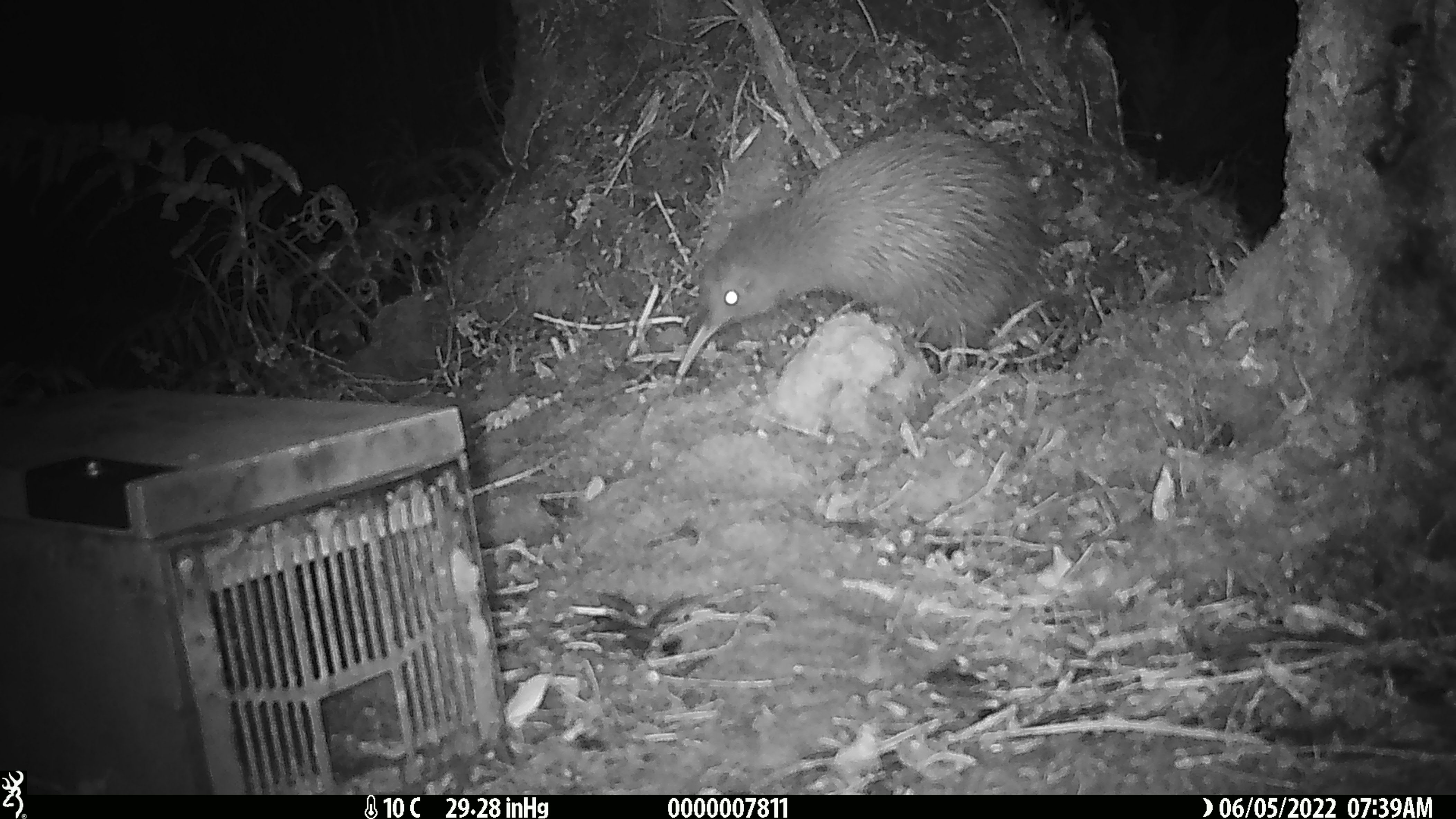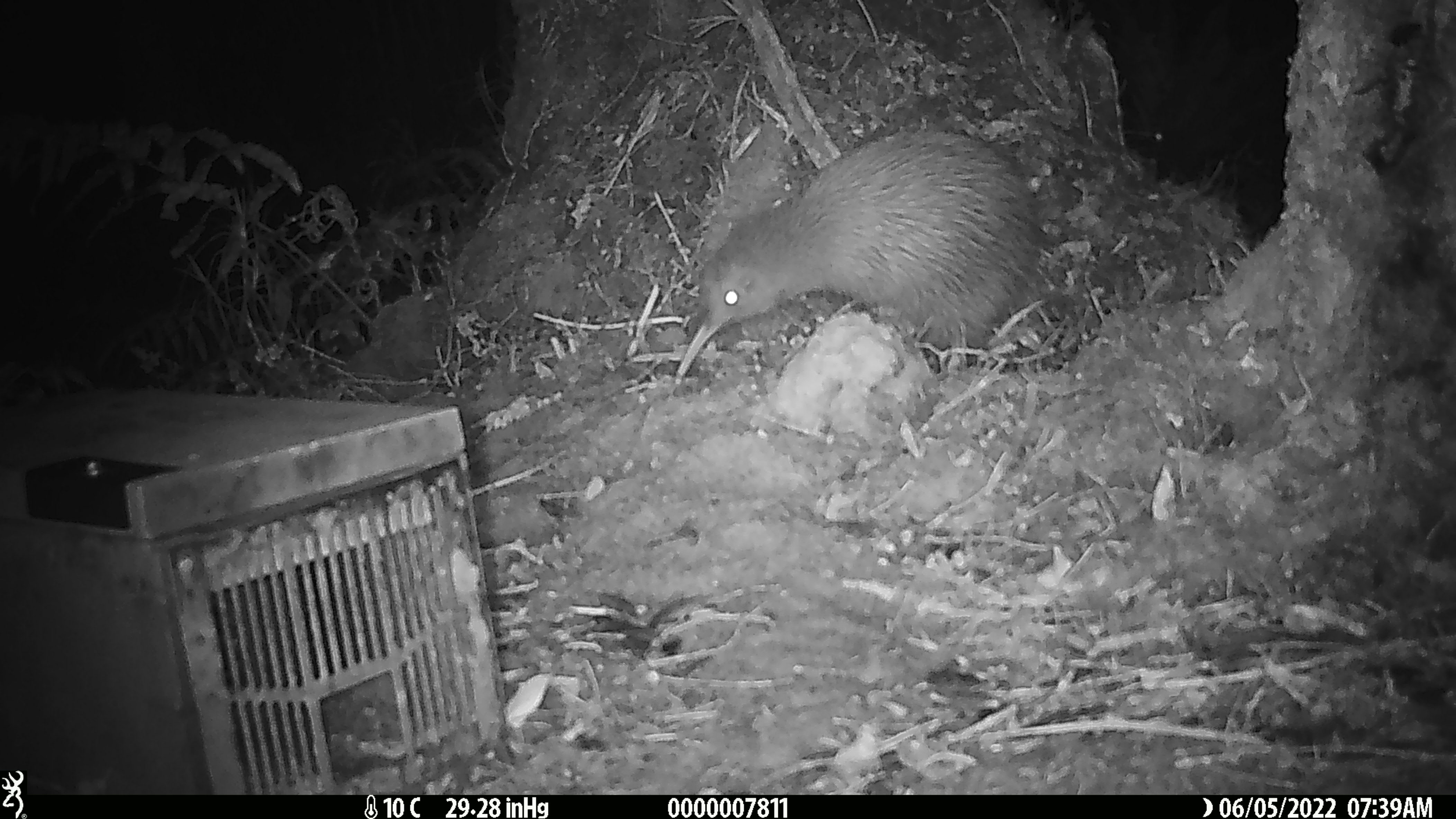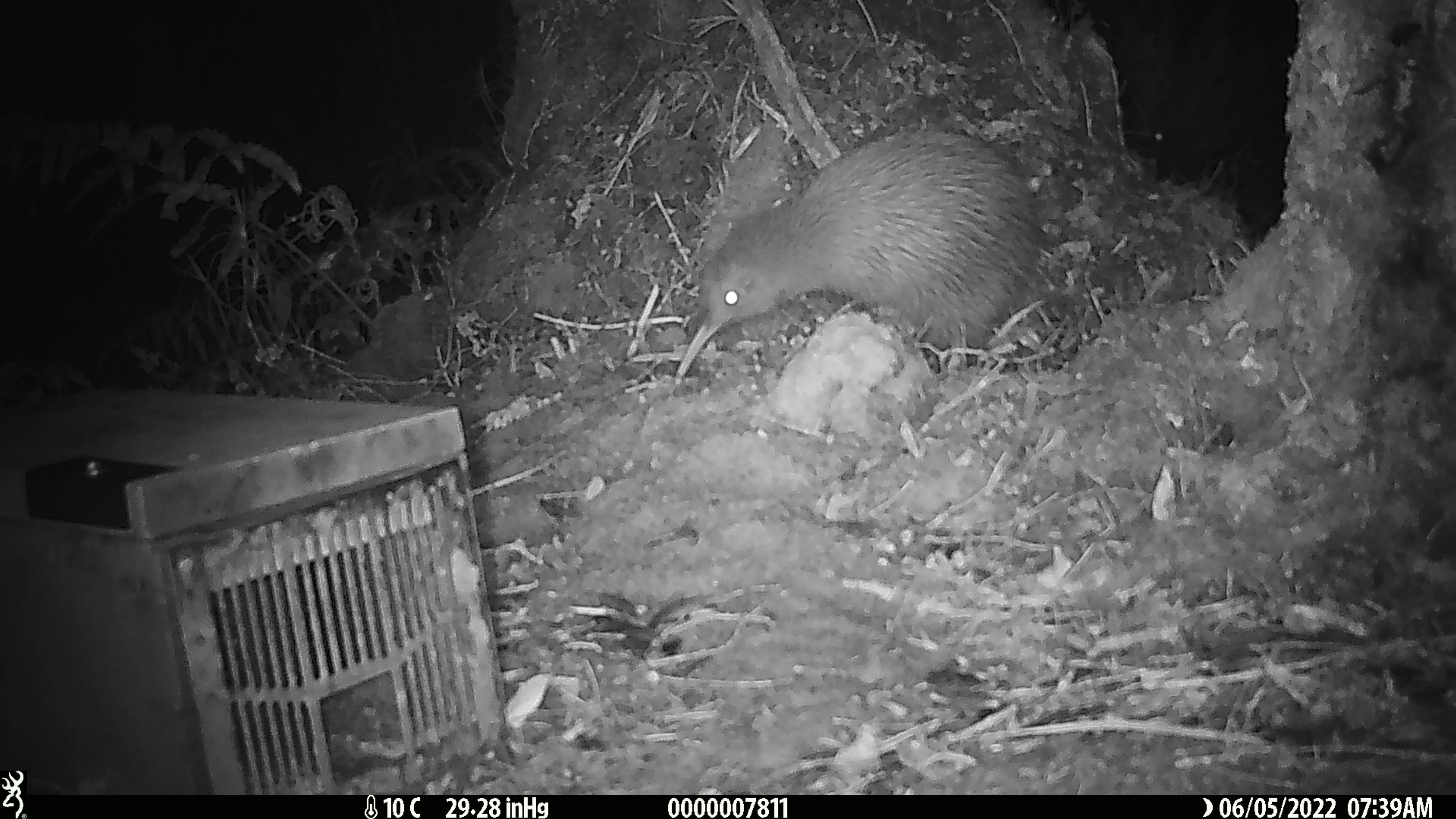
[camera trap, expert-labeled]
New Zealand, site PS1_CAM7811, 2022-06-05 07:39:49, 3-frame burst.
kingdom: Animalia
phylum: Chordata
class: Aves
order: Apterygiformes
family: Apterygidae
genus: Apteryx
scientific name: Apteryx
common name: kiwi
Kiwi (Apteryx).